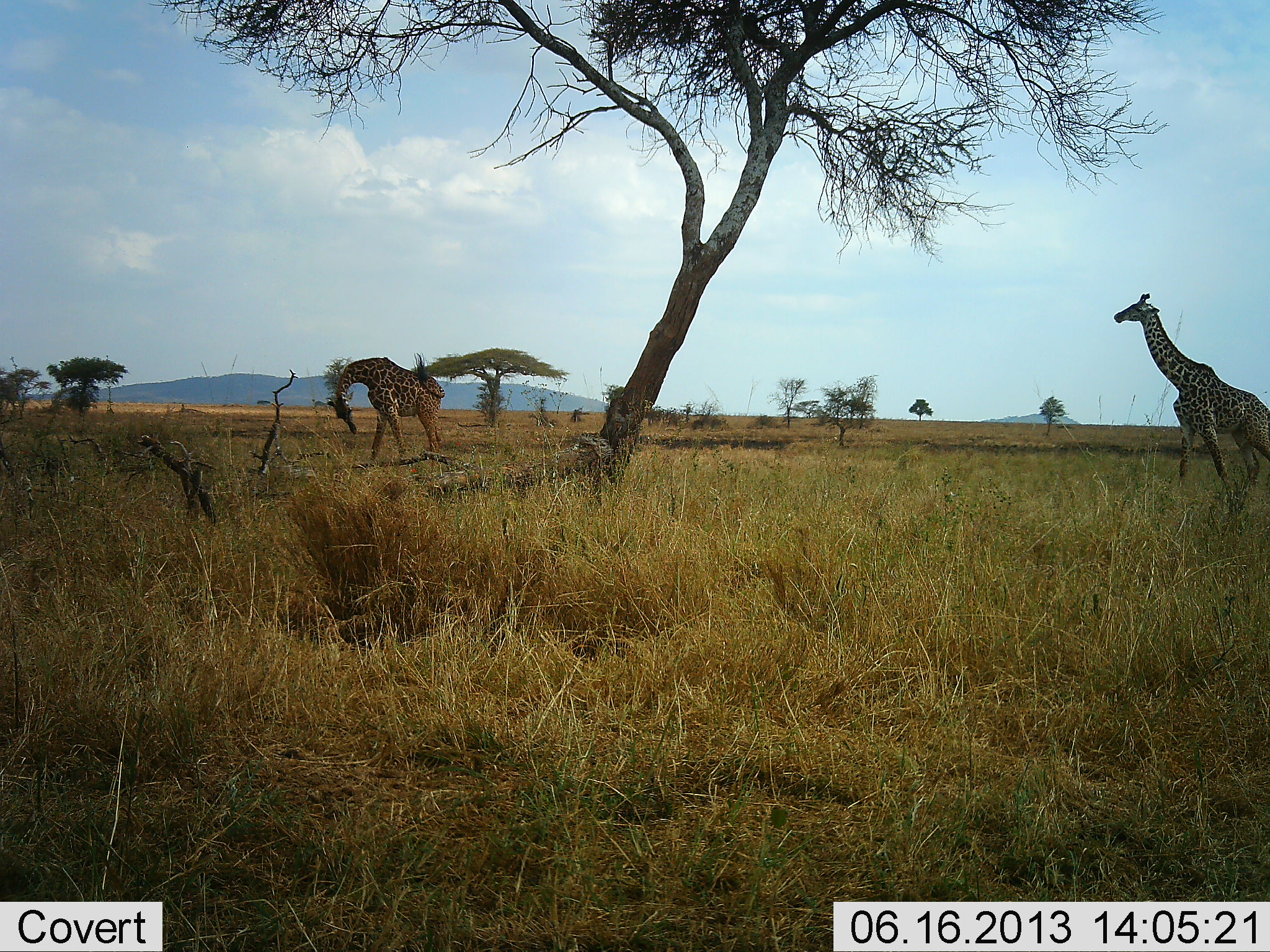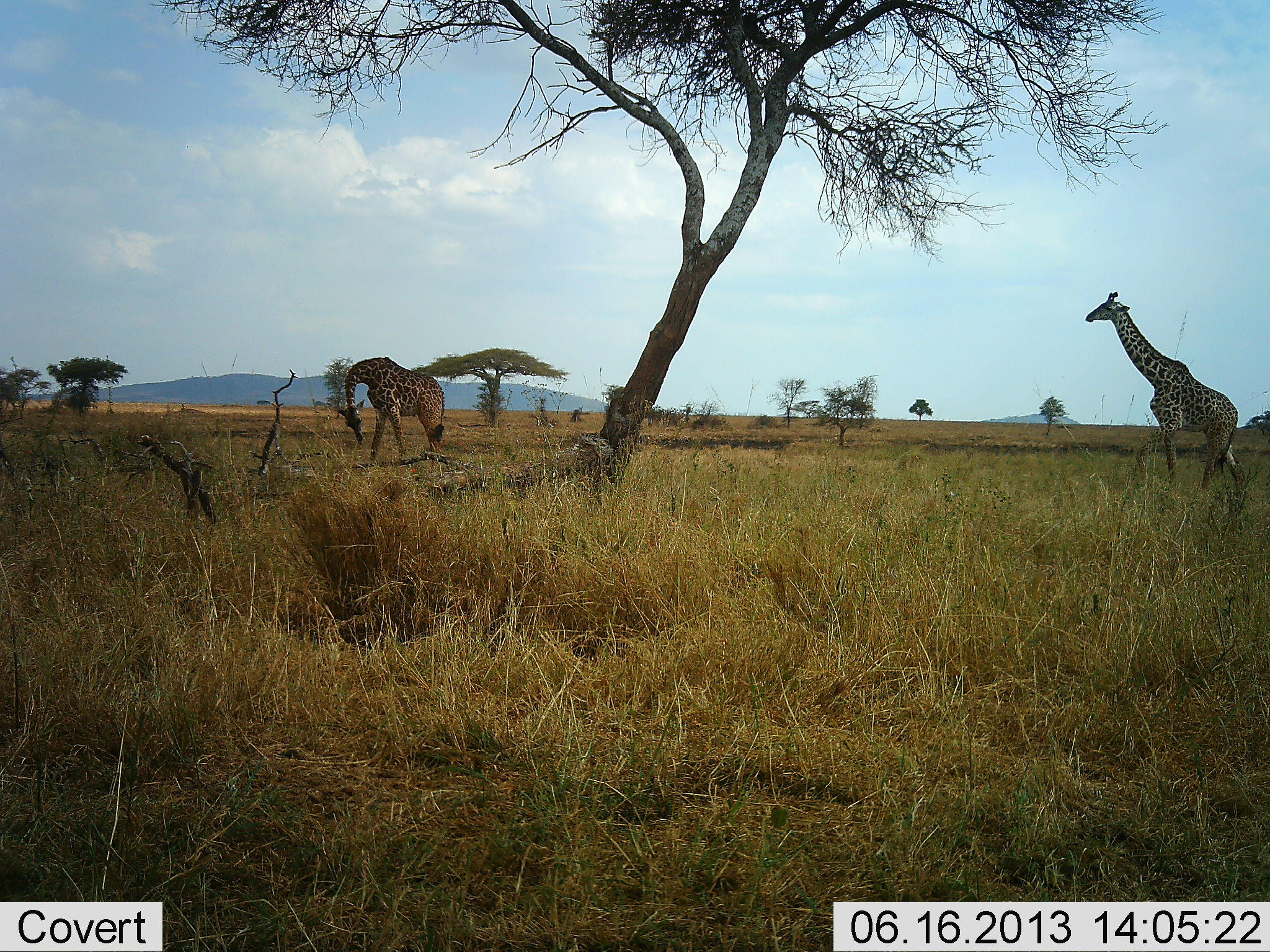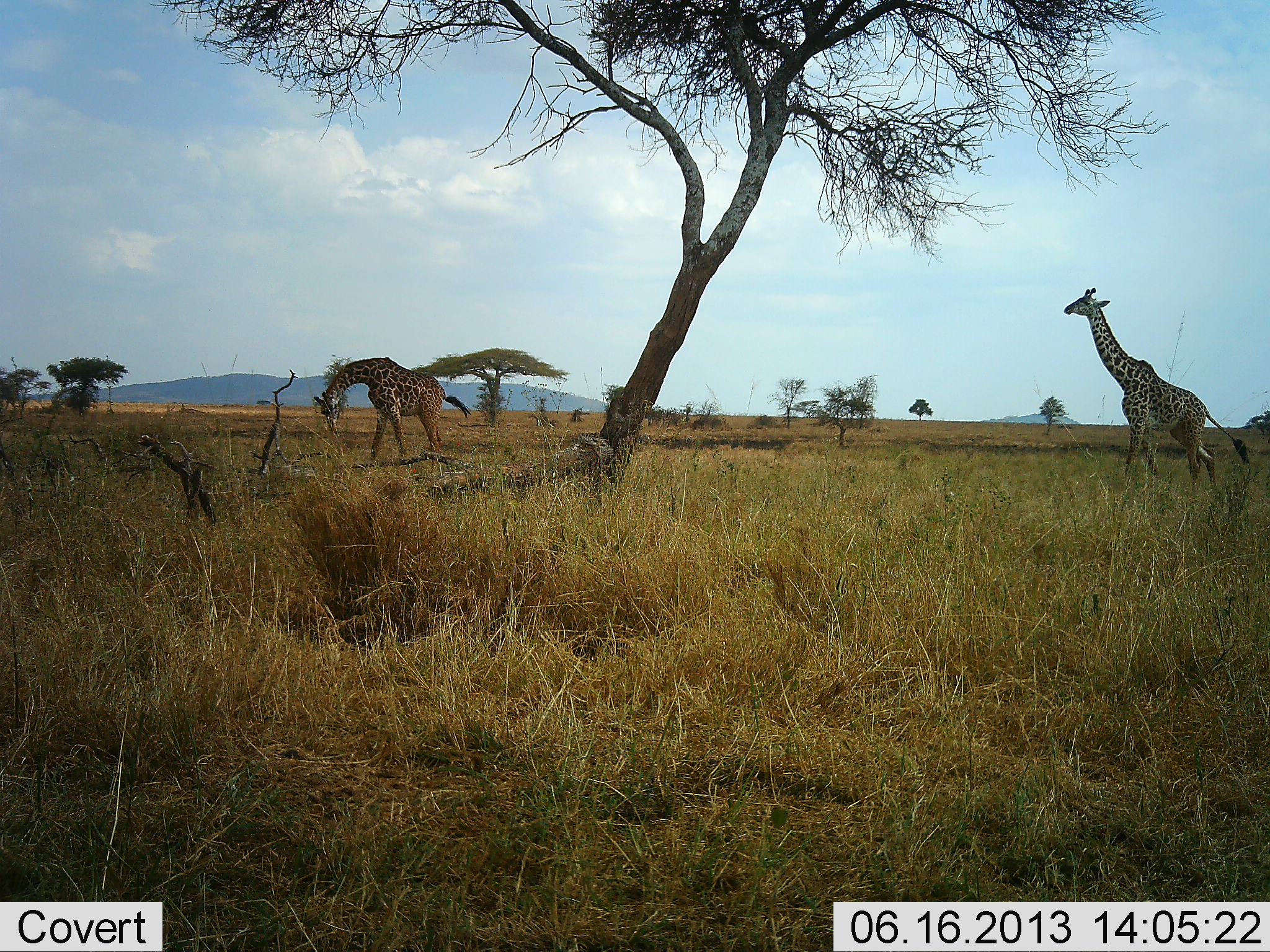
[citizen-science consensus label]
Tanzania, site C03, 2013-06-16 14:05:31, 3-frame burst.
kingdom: Animalia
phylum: Chordata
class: Mammalia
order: Artiodactyla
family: Giraffidae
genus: Giraffa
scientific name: Giraffa camelopardalis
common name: giraffe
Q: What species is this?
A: Giraffe (Giraffa camelopardalis).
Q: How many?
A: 2.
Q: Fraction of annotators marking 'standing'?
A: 50%.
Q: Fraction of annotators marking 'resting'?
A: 0%.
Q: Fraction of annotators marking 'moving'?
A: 90%.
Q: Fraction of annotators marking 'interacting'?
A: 0%.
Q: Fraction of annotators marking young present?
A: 0%.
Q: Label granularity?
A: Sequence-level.